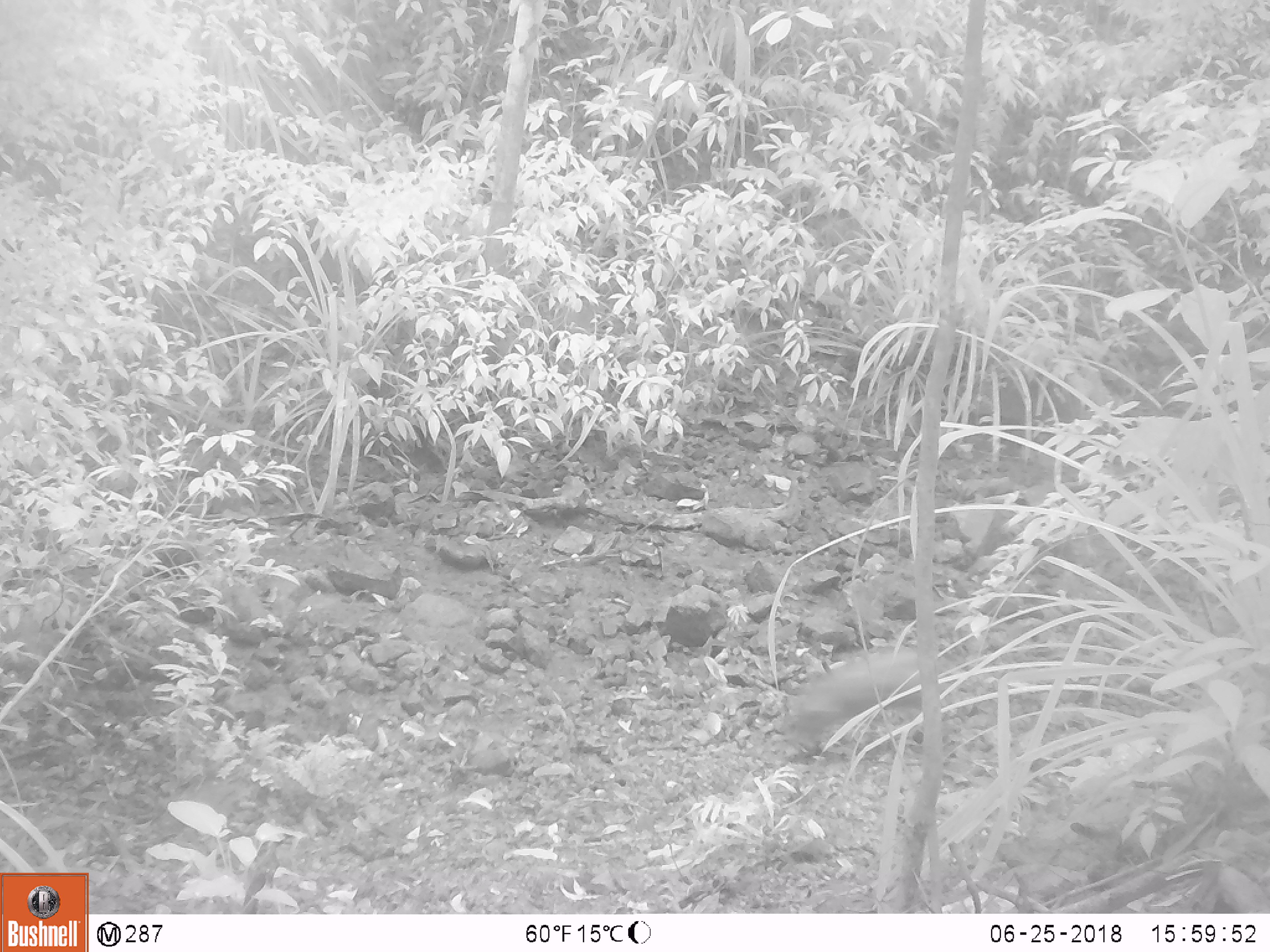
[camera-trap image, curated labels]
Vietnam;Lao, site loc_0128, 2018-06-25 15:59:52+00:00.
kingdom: Animalia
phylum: Chordata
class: Mammalia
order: Artiodactyla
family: Suidae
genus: Sus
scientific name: Sus scrofa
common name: eurasian wild pig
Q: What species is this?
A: Eurasian wild pig (Sus scrofa).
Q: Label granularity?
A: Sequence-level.